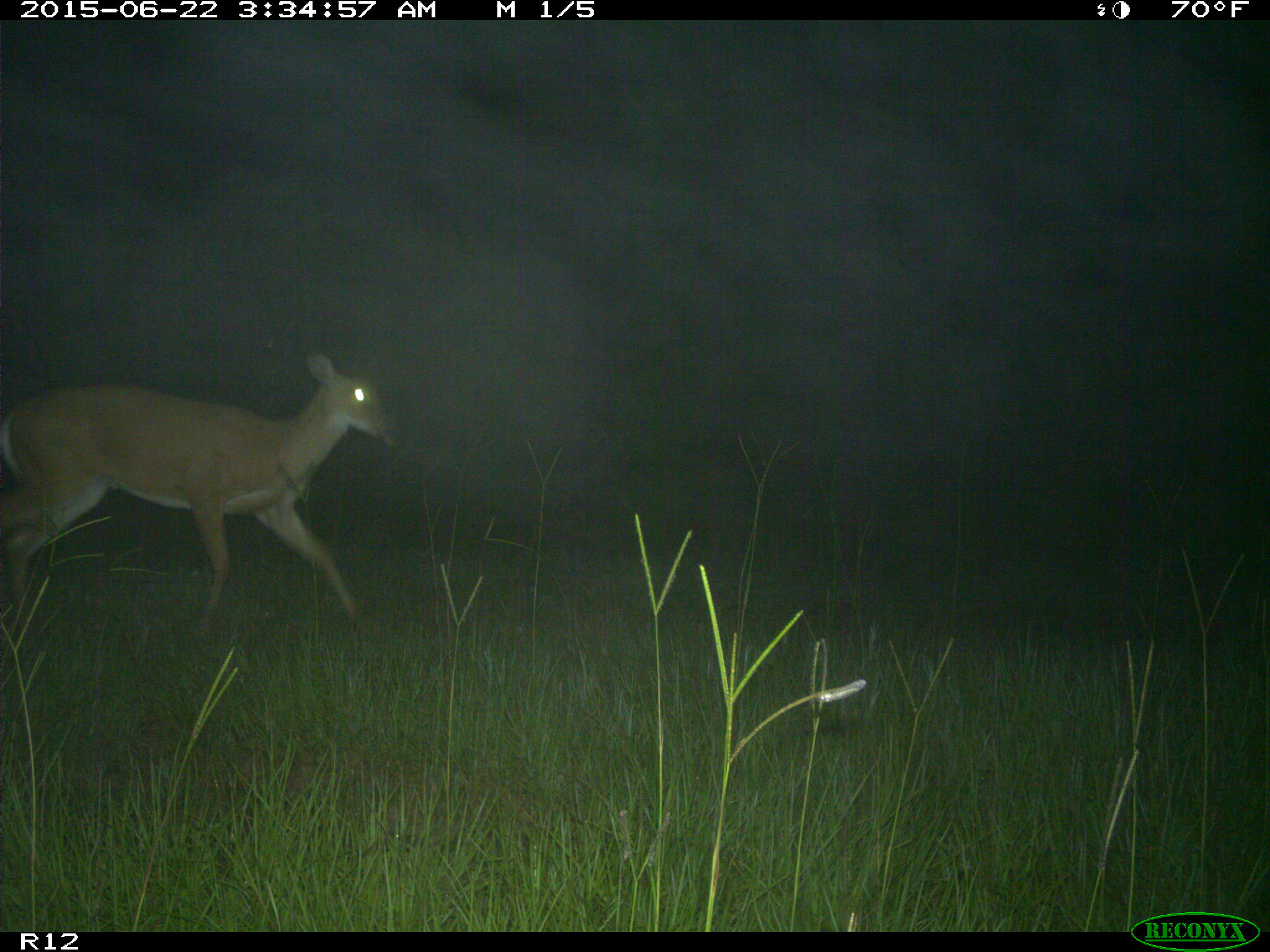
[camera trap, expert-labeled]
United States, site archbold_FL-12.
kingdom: Animalia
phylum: Chordata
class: Mammalia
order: Artiodactyla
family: Cervidae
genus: Odocoileus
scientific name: Odocoileus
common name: deer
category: unidentified deer